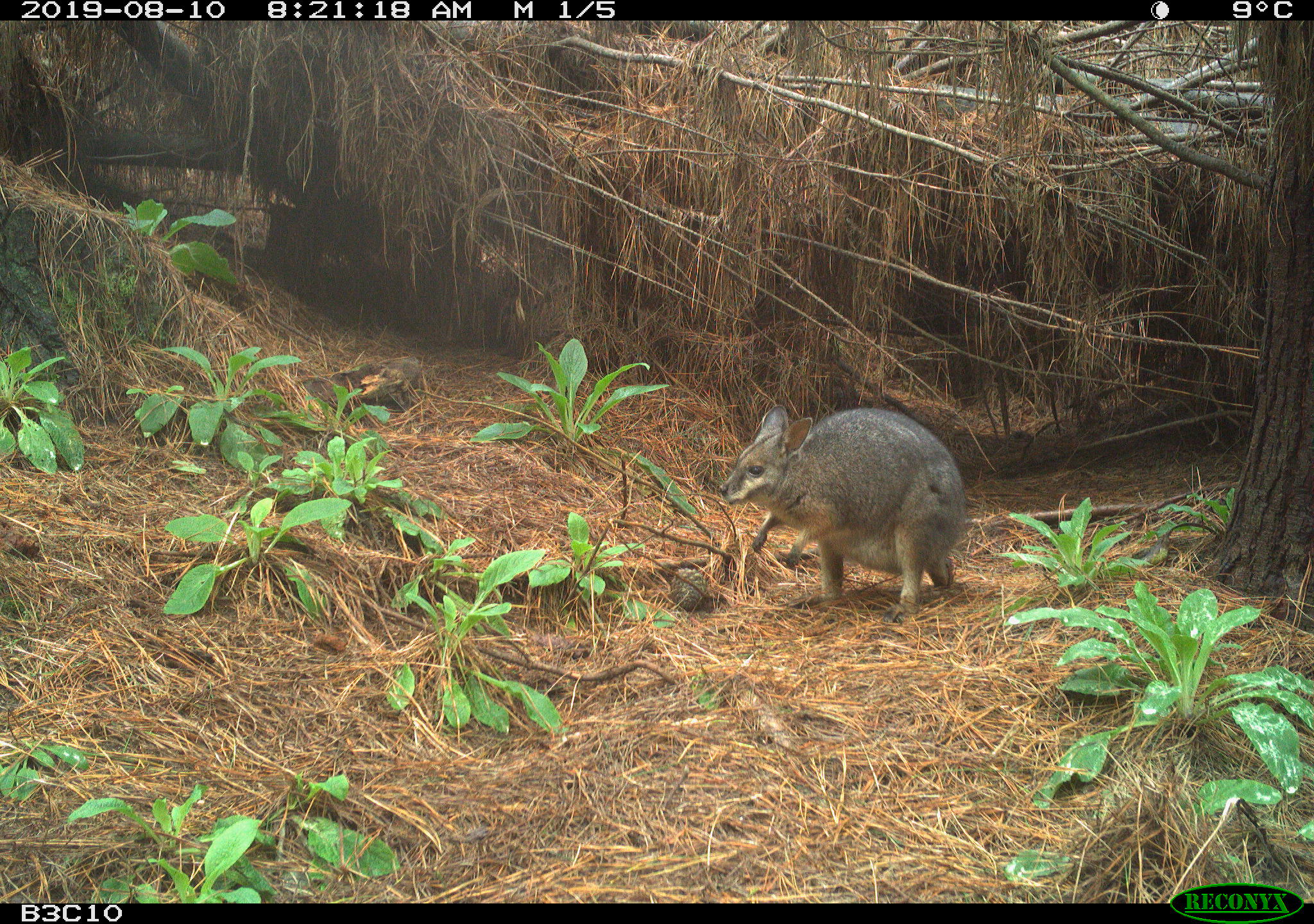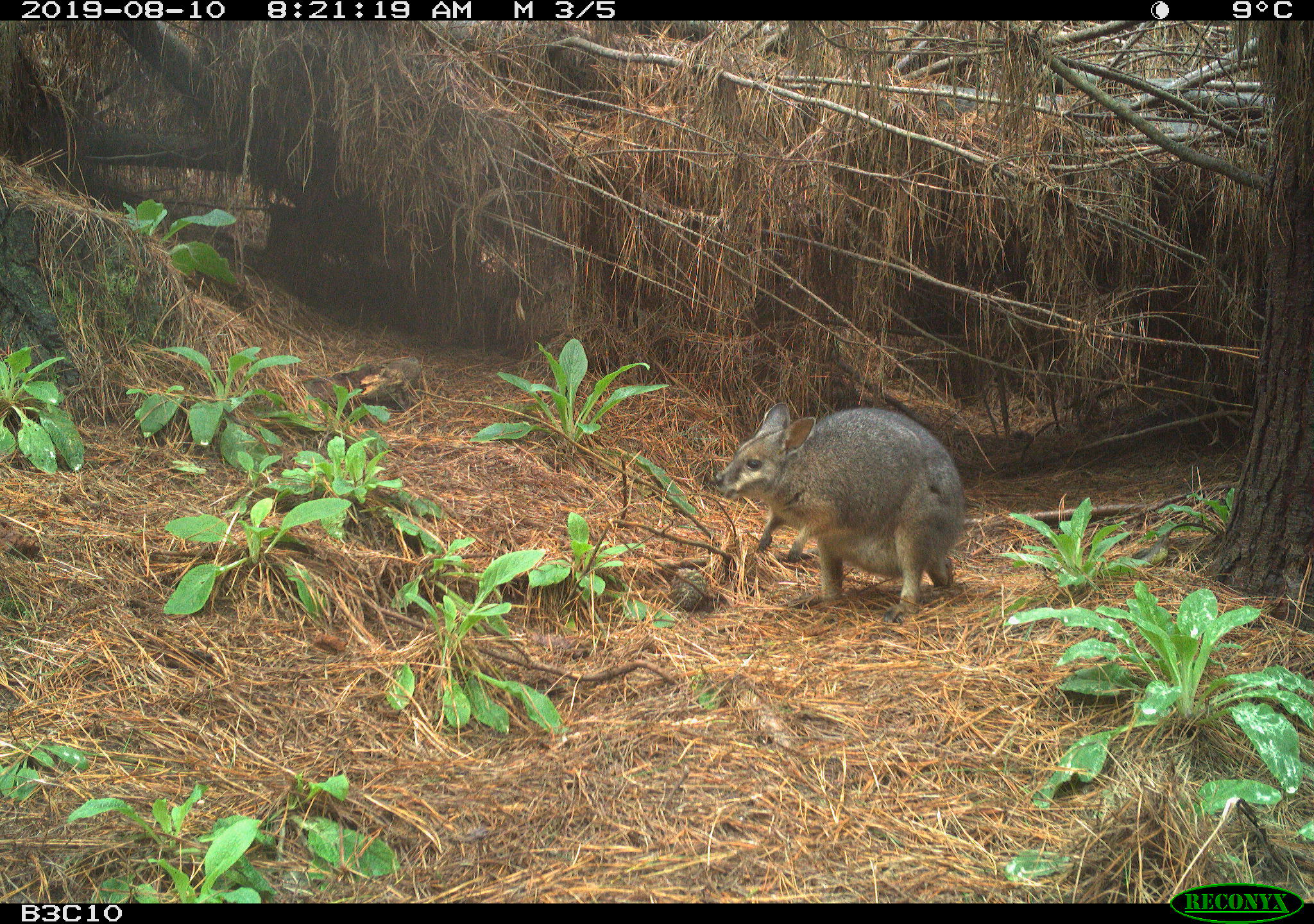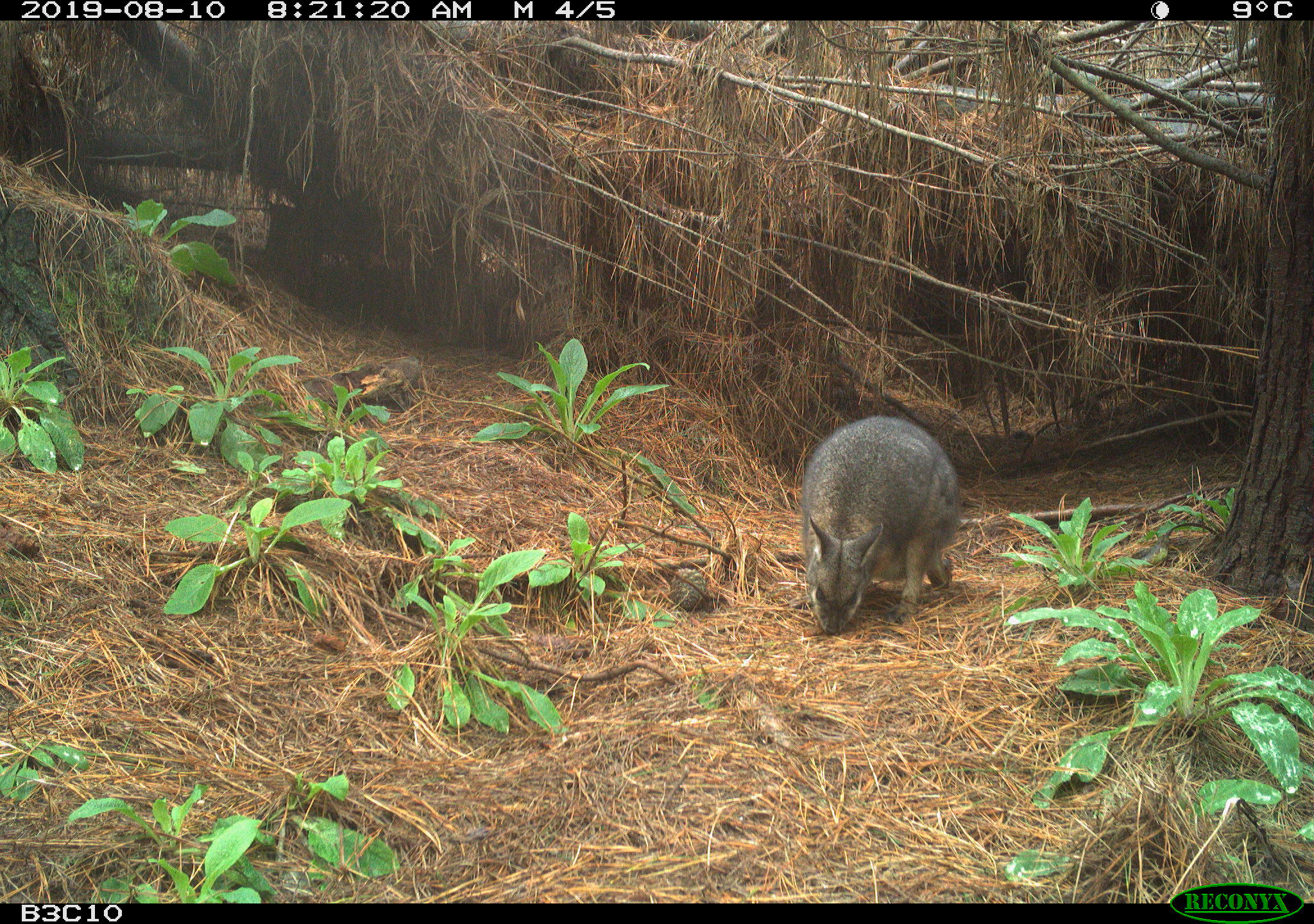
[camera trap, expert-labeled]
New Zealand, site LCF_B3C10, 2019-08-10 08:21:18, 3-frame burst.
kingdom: Animalia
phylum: Chordata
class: Mammalia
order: Diprotodontia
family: Macropodidae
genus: Notamacropus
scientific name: Notamacropus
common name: wallaby